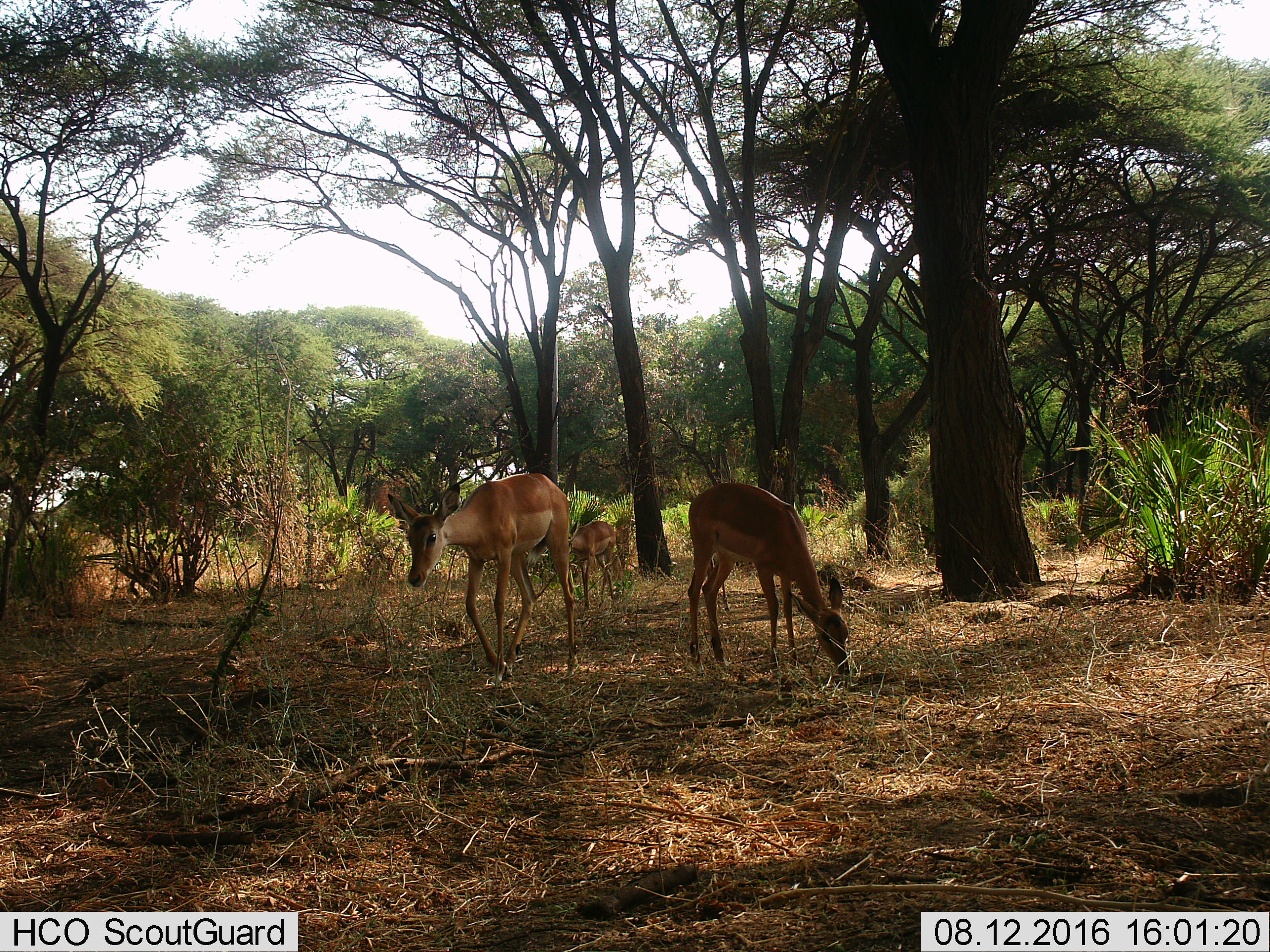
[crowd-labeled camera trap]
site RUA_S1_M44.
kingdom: Animalia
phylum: Chordata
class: Mammalia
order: Artiodactyla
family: Bovidae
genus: Aepyceros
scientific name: Aepyceros melampus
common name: impala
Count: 3.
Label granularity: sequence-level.